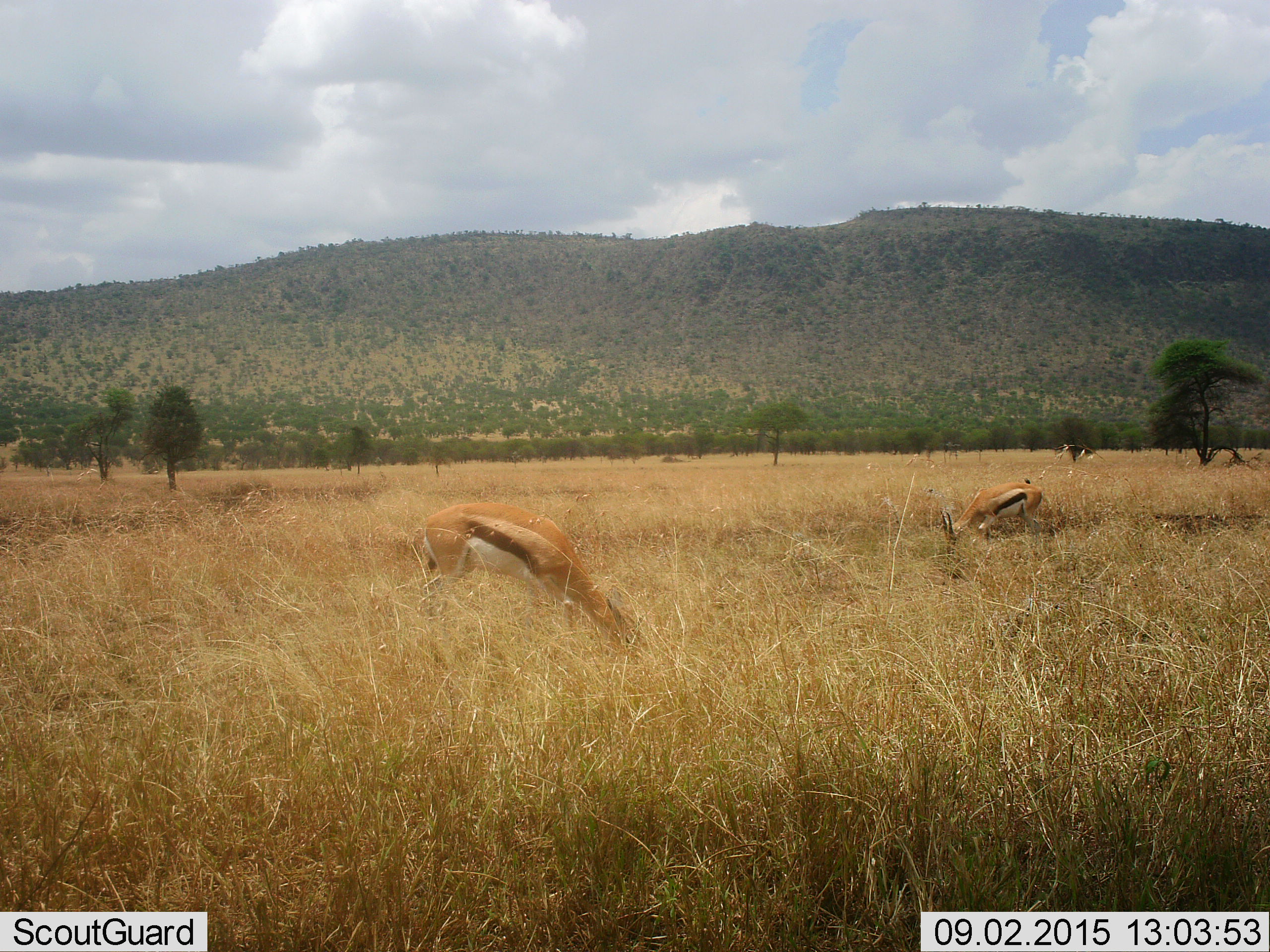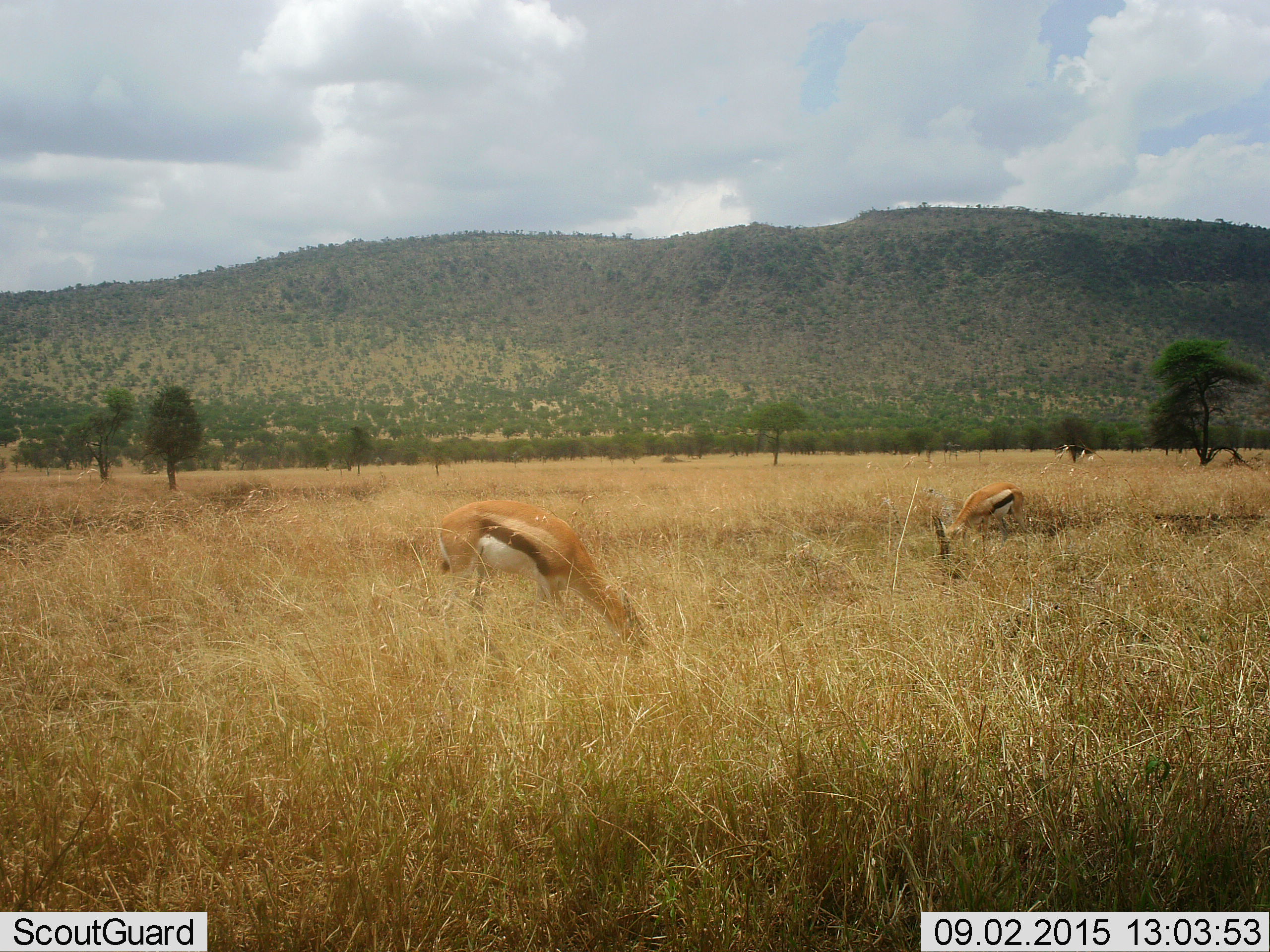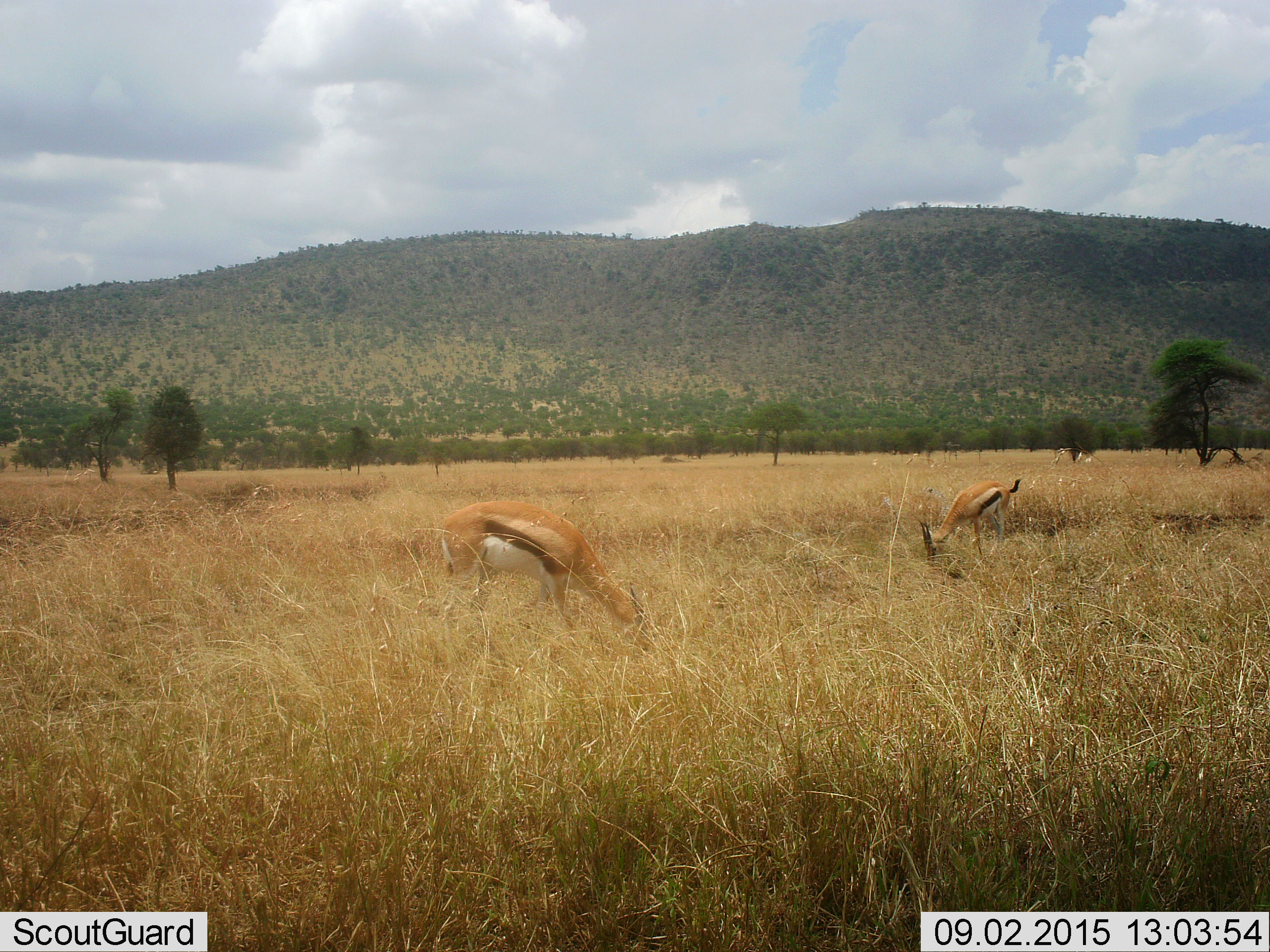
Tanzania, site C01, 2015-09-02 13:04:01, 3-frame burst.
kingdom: Animalia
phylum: Chordata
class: Mammalia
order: Artiodactyla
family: Bovidae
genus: Eudorcas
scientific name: Eudorcas thomsonii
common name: thomson's gazelle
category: gazellethomsons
Gazellethomsons (thomson's gazelle) (Eudorcas thomsonii), count 2. Behavior (volunteer vote fractions): standing 11%, resting 0%, moving 6%, interacting 0%. Young present (vote fraction): 0%. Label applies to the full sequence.